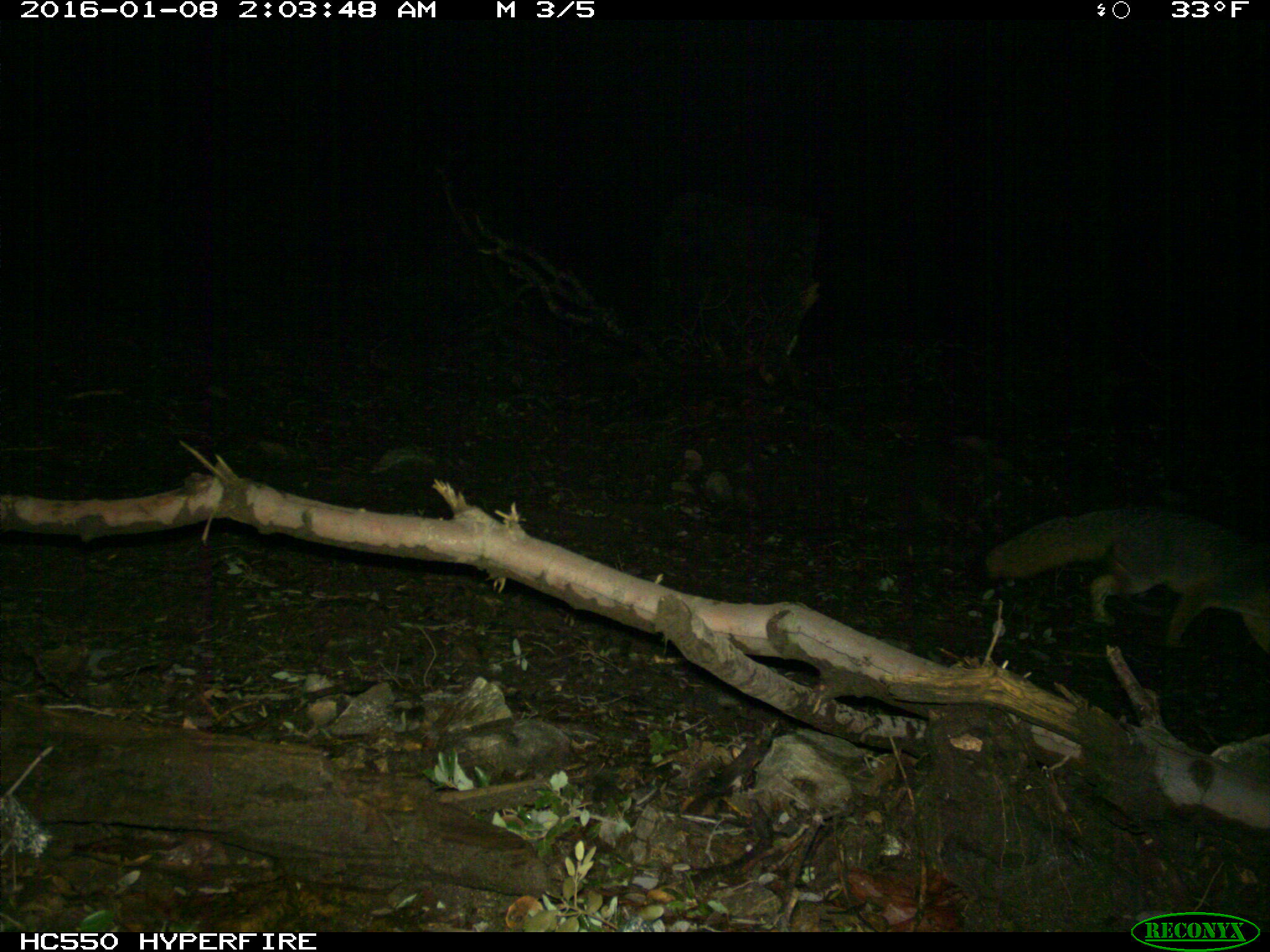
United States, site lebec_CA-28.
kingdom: Animalia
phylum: Chordata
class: Mammalia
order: Carnivora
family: Canidae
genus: Urocyon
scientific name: Urocyon cinereoargenteus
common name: gray fox